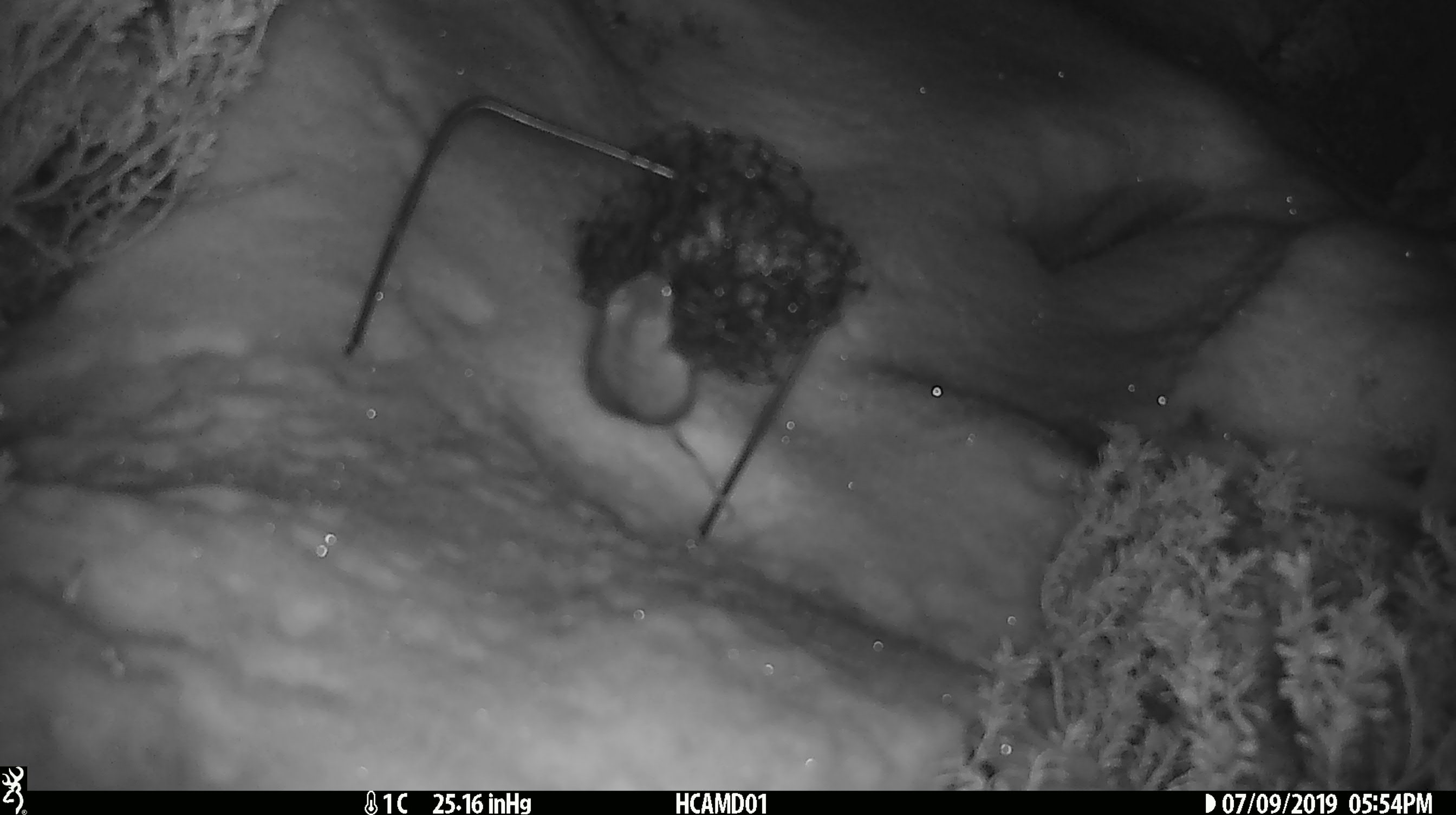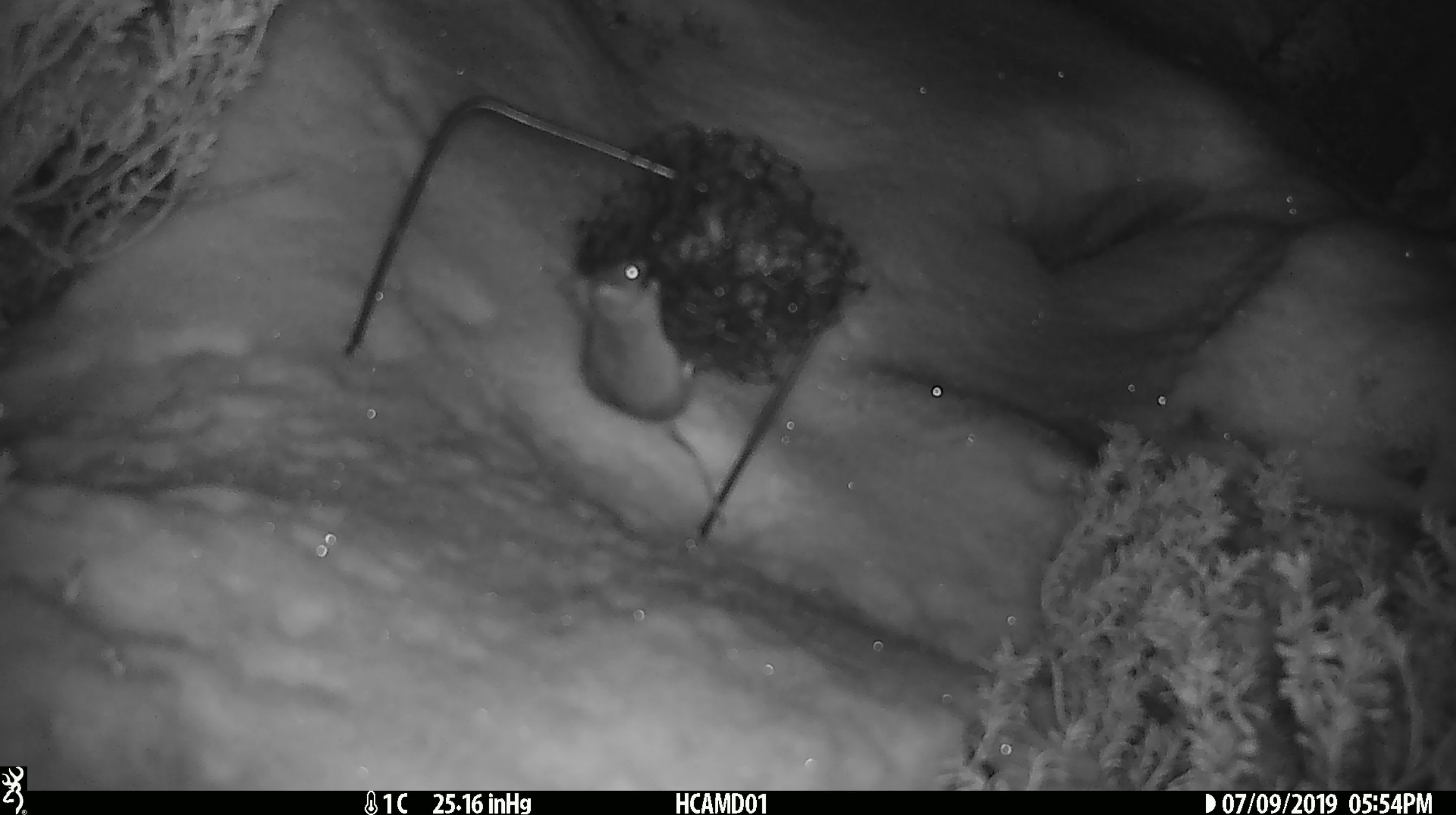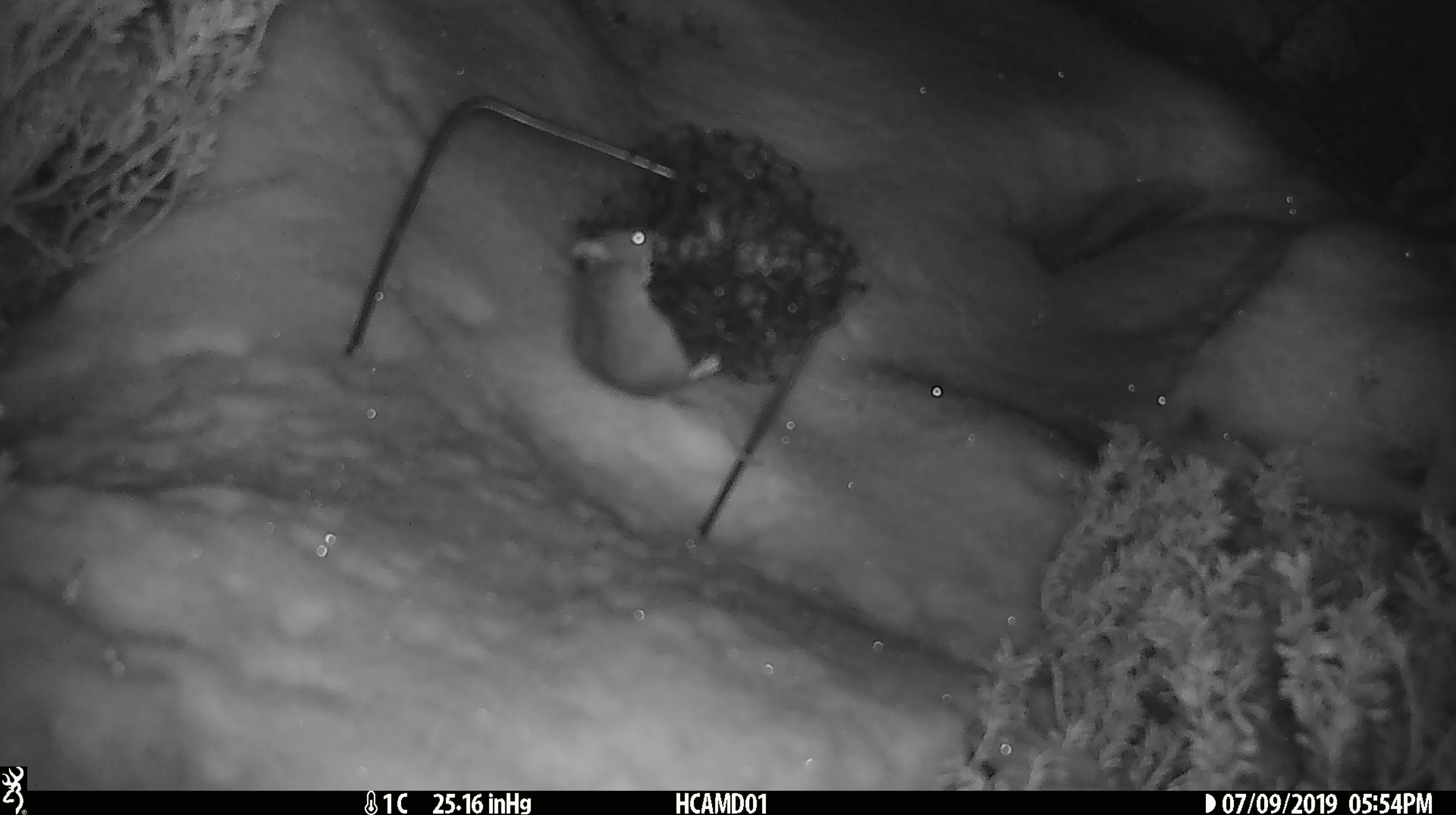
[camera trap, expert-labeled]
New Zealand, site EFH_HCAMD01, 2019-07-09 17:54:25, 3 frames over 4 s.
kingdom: Animalia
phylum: Chordata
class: Mammalia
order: Rodentia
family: Muridae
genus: Mus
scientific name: Mus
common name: mouse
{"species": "mouse (Mus)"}